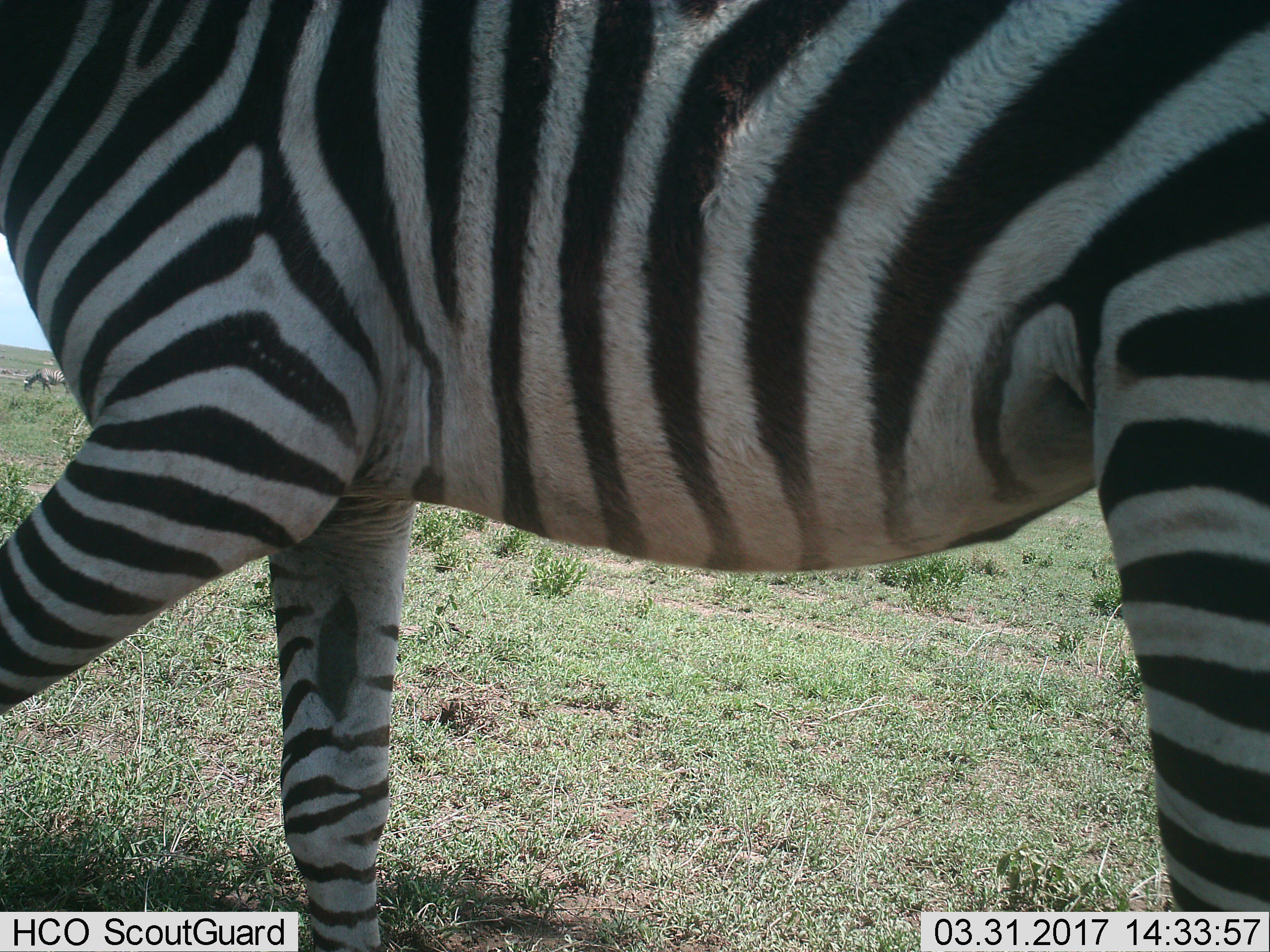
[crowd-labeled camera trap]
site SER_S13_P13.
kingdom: Animalia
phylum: Chordata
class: Mammalia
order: Perissodactyla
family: Equidae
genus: Equus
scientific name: Equus quagga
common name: plains zebra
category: zebraplains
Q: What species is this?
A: Zebraplains (plains zebra) (Equus quagga).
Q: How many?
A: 2.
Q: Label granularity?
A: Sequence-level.